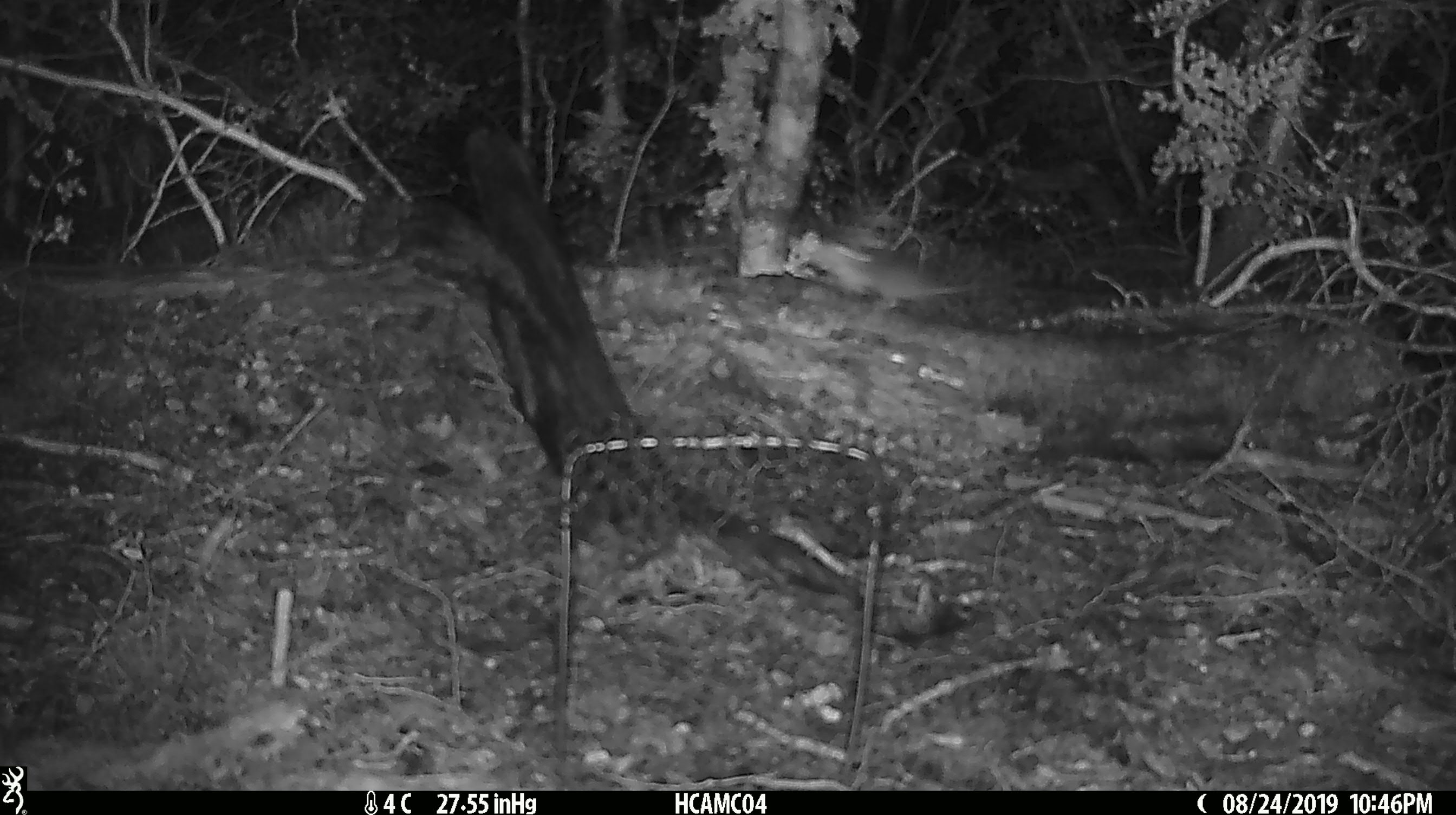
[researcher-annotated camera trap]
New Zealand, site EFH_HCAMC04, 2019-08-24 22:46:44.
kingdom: Animalia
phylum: Chordata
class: Mammalia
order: Rodentia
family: Muridae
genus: Mus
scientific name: Mus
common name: mouse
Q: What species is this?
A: Mouse (Mus).